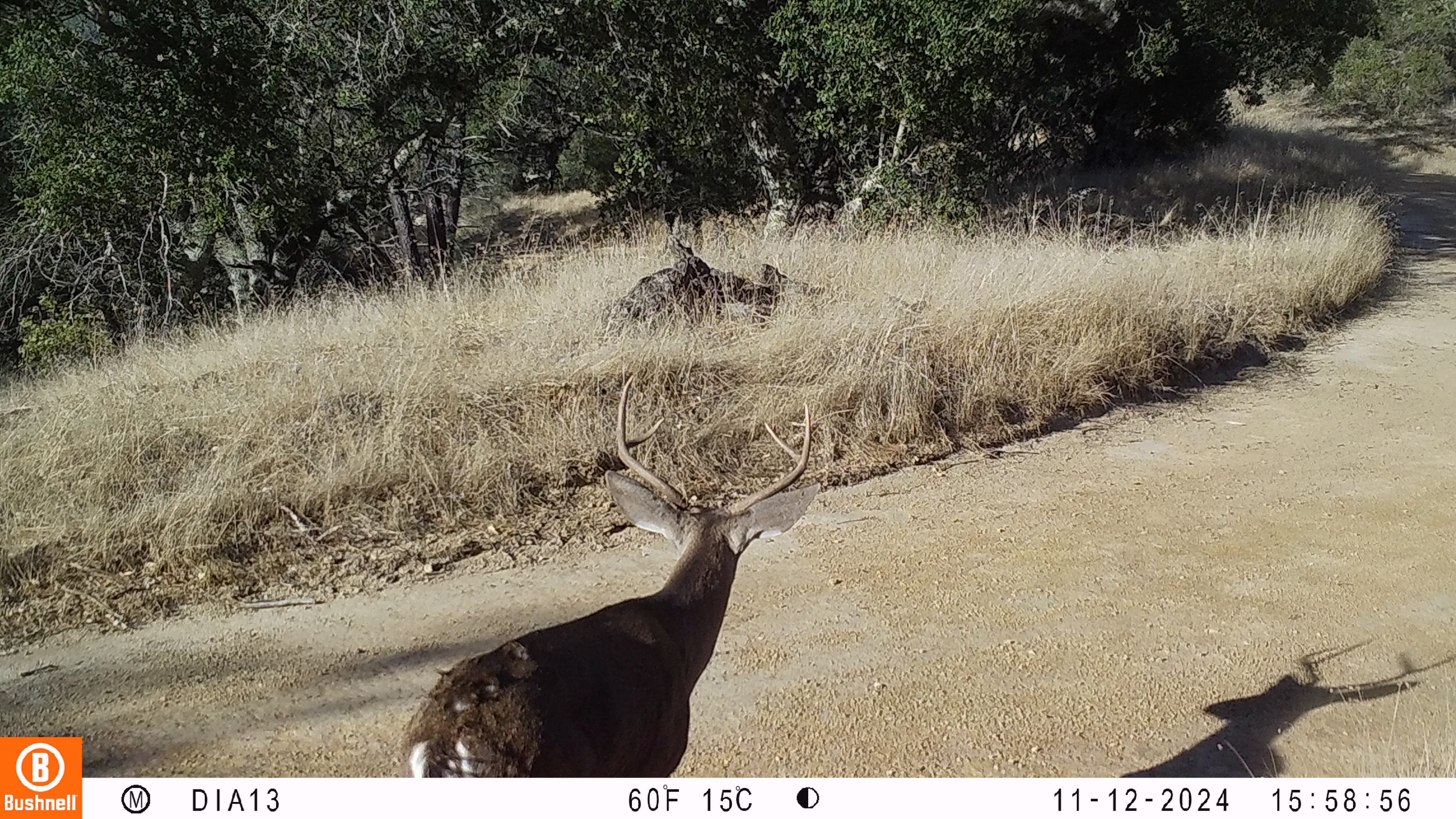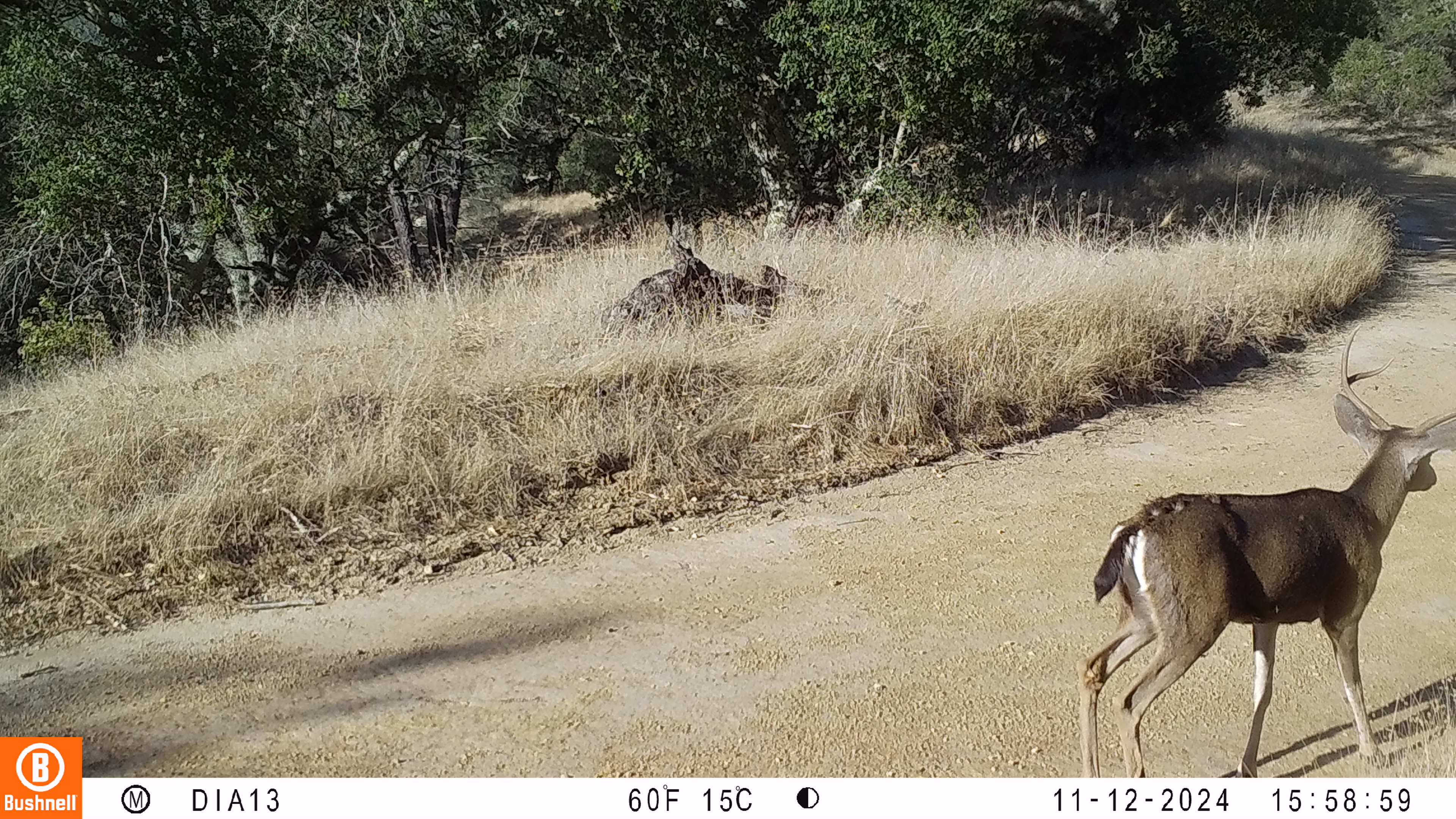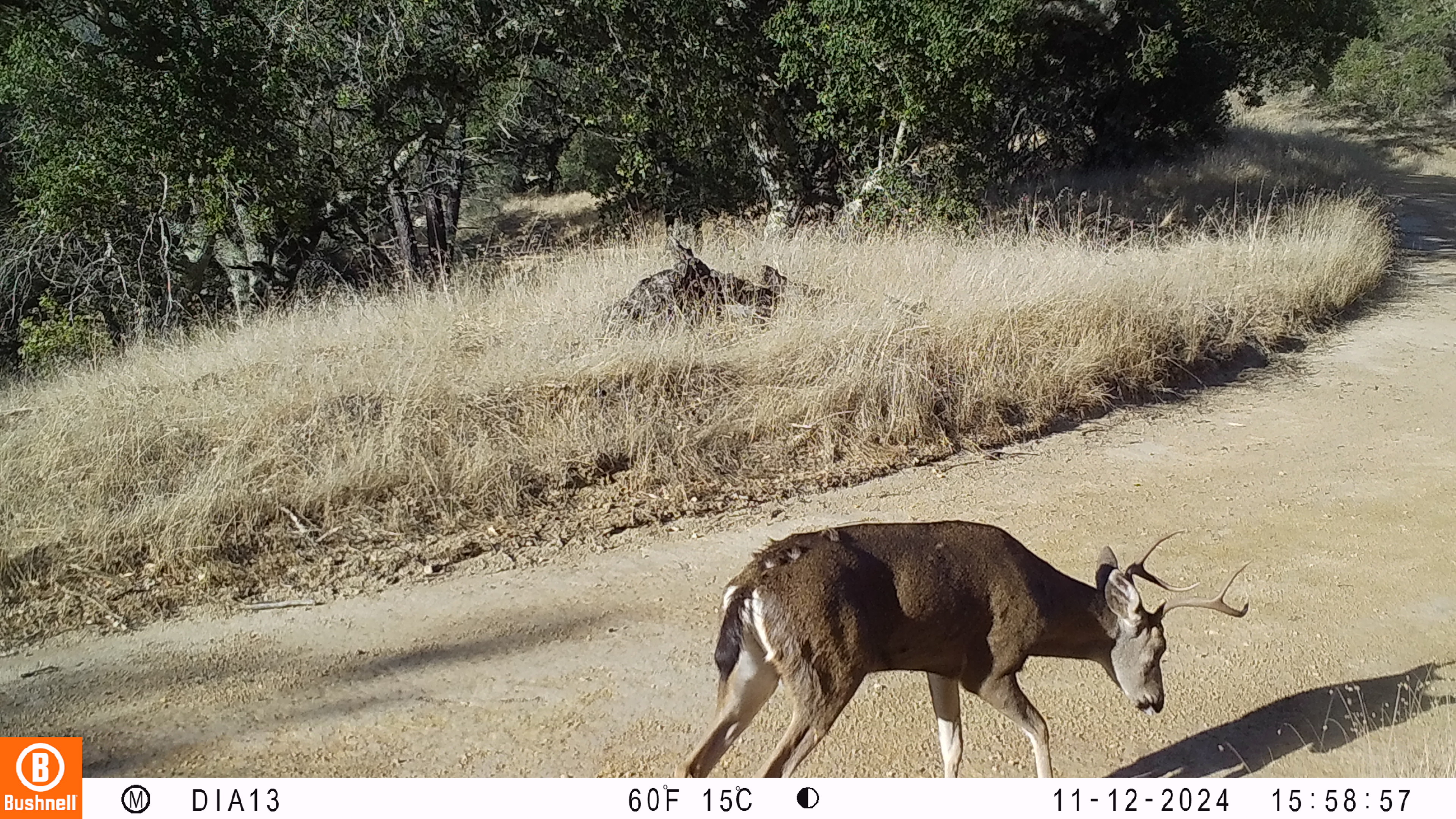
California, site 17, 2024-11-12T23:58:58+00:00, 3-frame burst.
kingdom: Animalia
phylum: Chordata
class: Mammalia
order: Artiodactyla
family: Cervidae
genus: Odocoileus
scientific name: Odocoileus hemionus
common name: mule deer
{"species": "mule deer (Odocoileus hemionus)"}